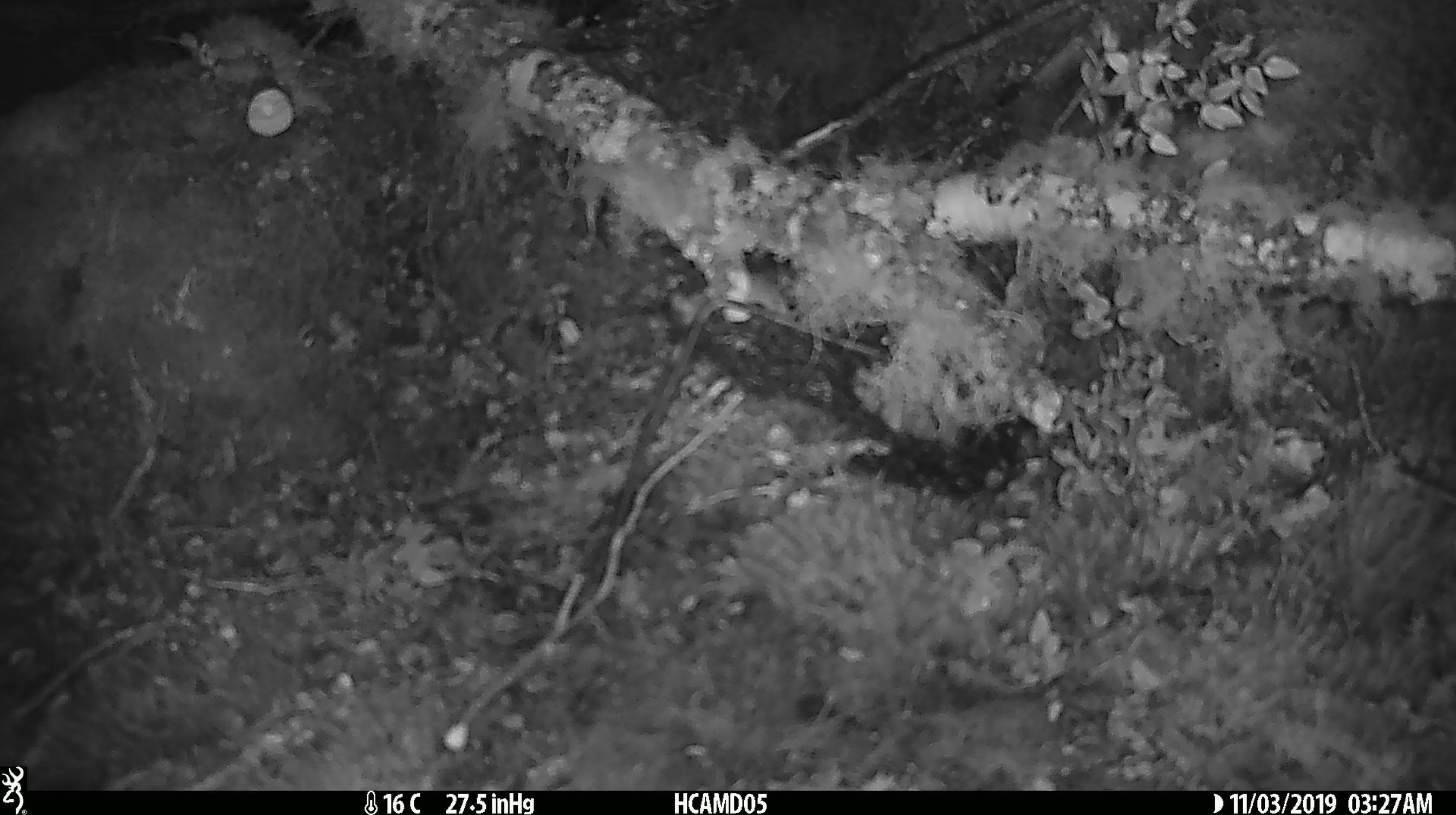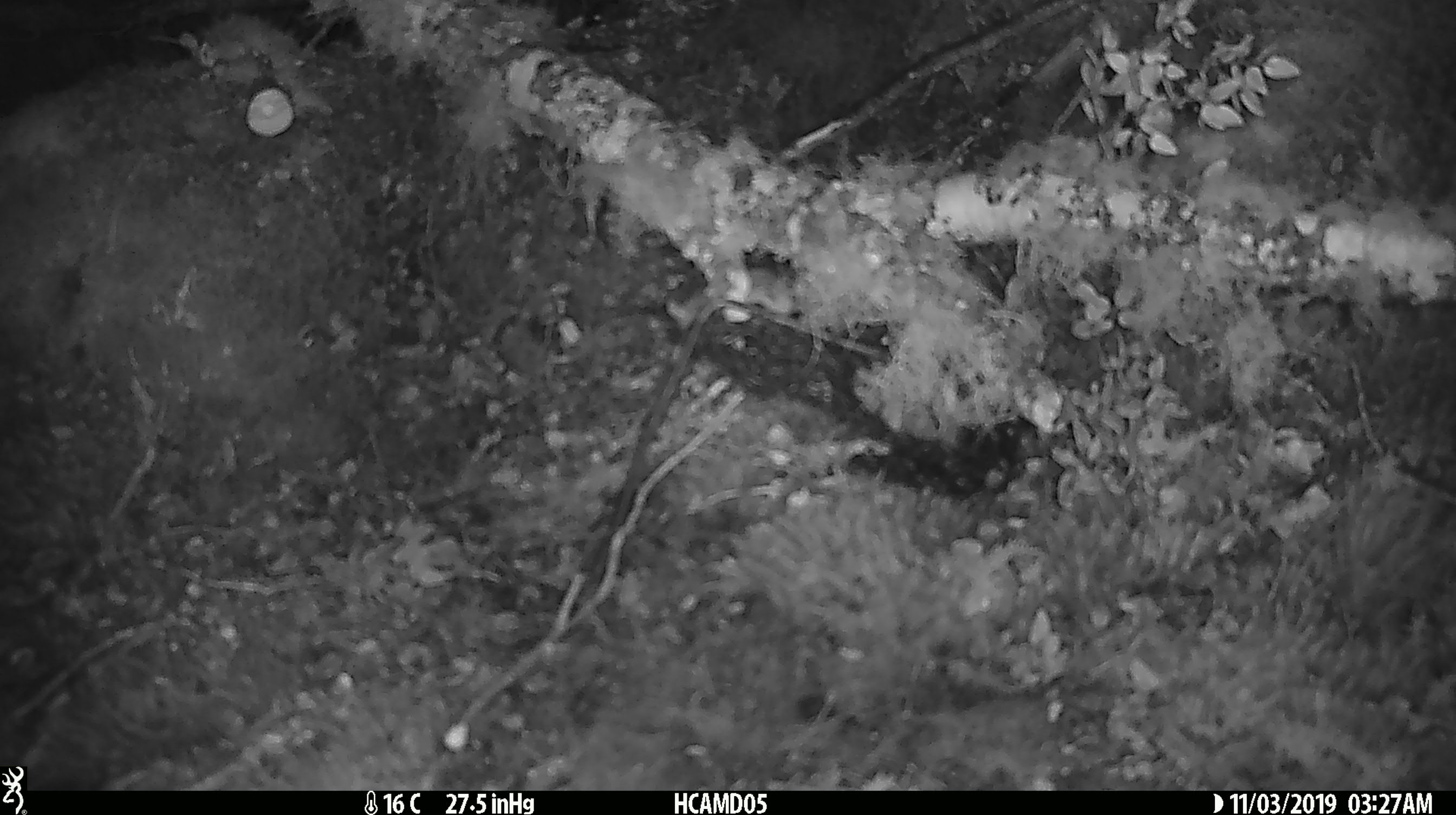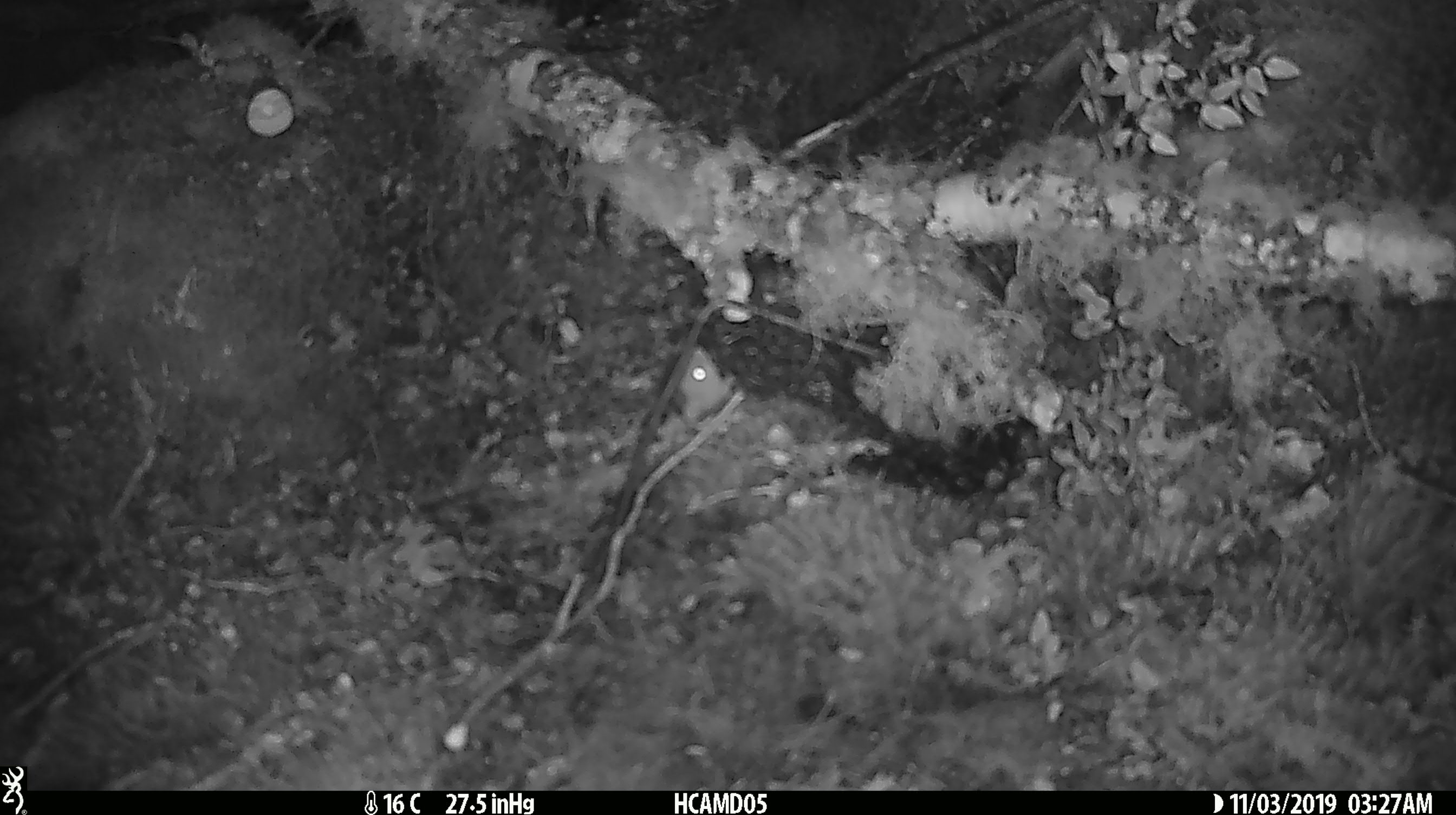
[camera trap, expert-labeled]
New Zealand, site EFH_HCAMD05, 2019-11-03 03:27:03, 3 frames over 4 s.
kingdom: Animalia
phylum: Chordata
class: Mammalia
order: Rodentia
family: Muridae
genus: Mus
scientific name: Mus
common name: mouse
Mouse (Mus).